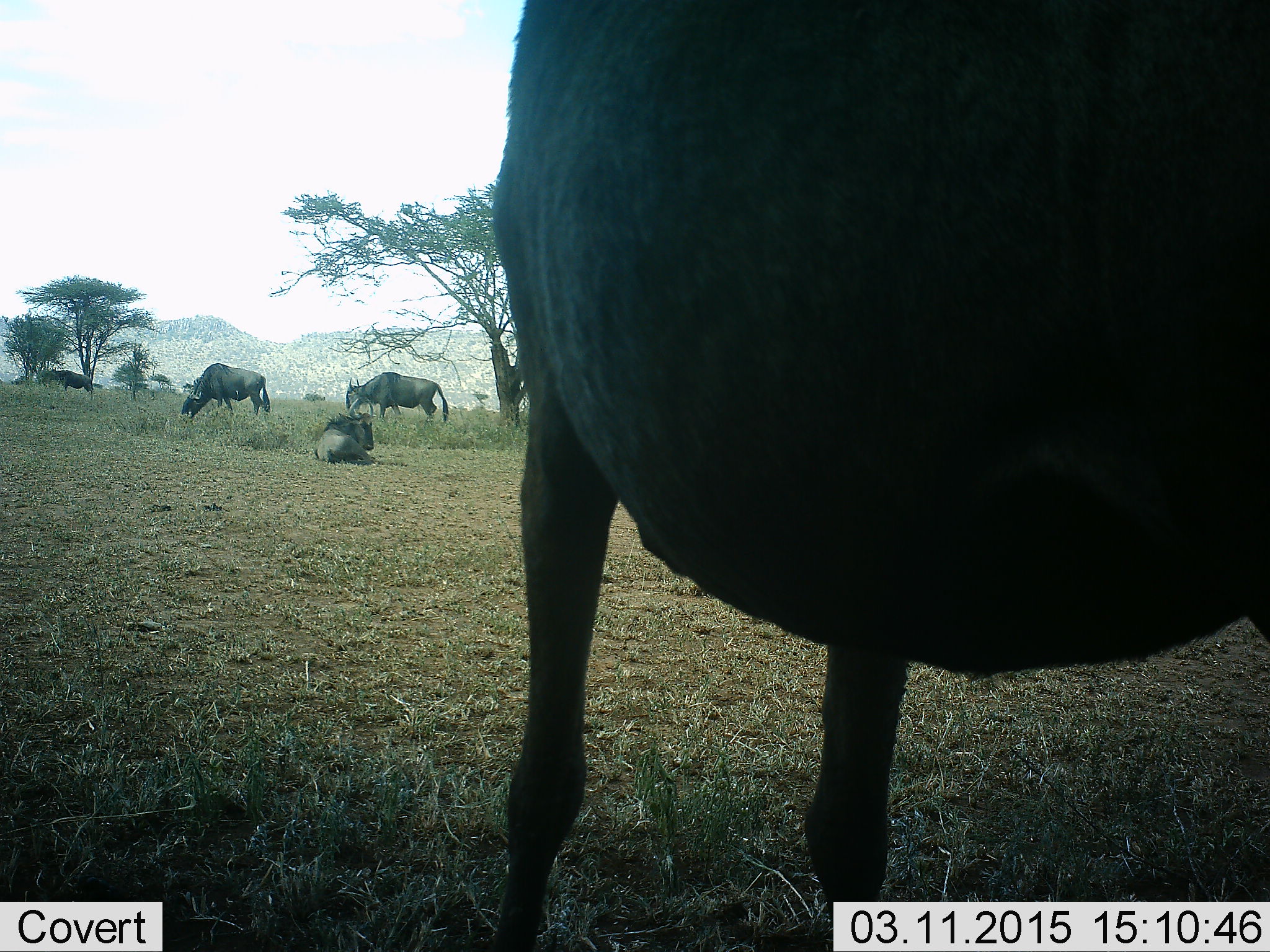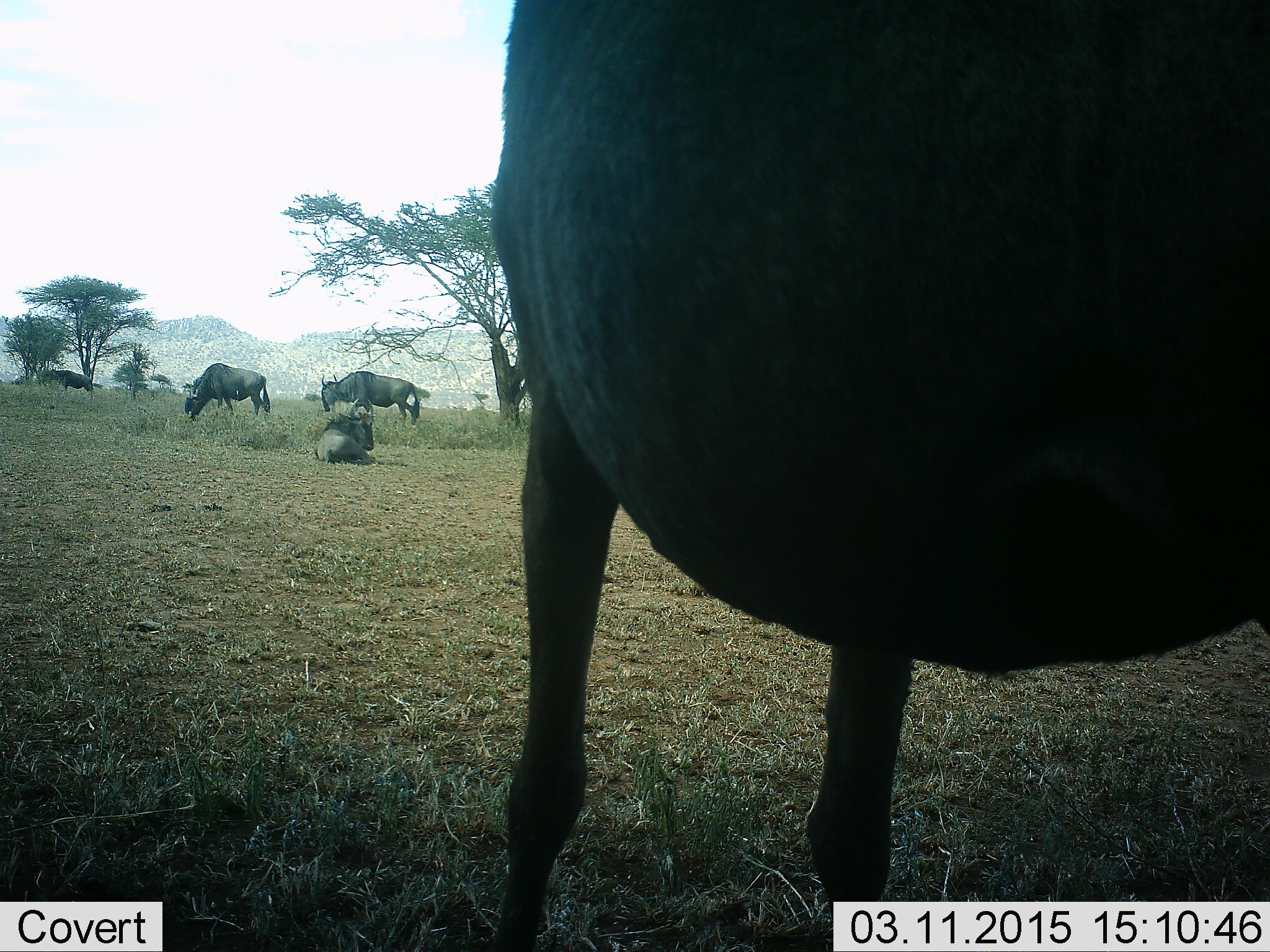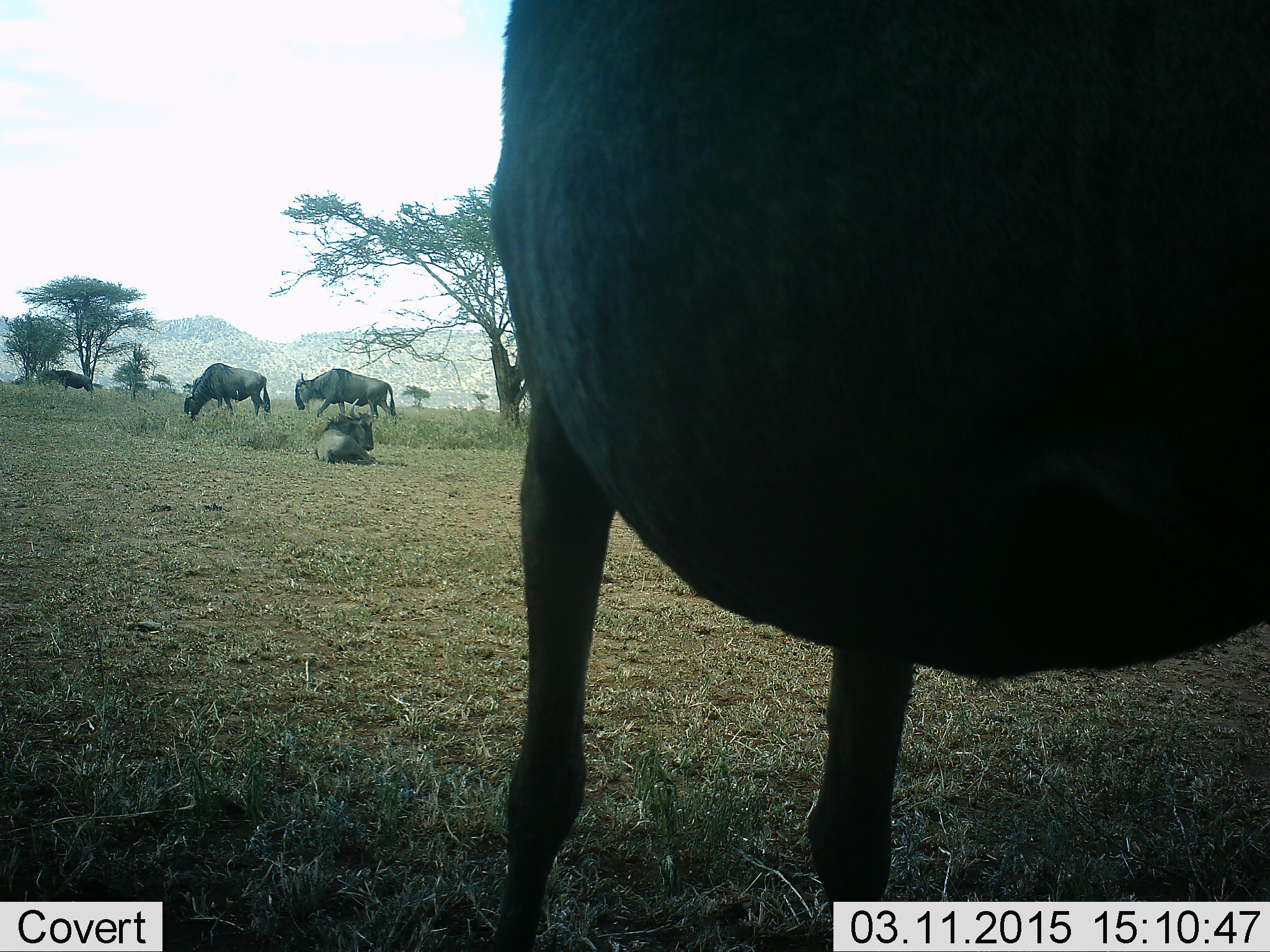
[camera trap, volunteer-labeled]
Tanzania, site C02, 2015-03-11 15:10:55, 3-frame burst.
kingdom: Animalia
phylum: Chordata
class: Mammalia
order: Artiodactyla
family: Bovidae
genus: Connochaetes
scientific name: Connochaetes taurinus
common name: blue wildebeest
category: wildebeest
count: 5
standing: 100%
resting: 90%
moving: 40%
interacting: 0%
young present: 0%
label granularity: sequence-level